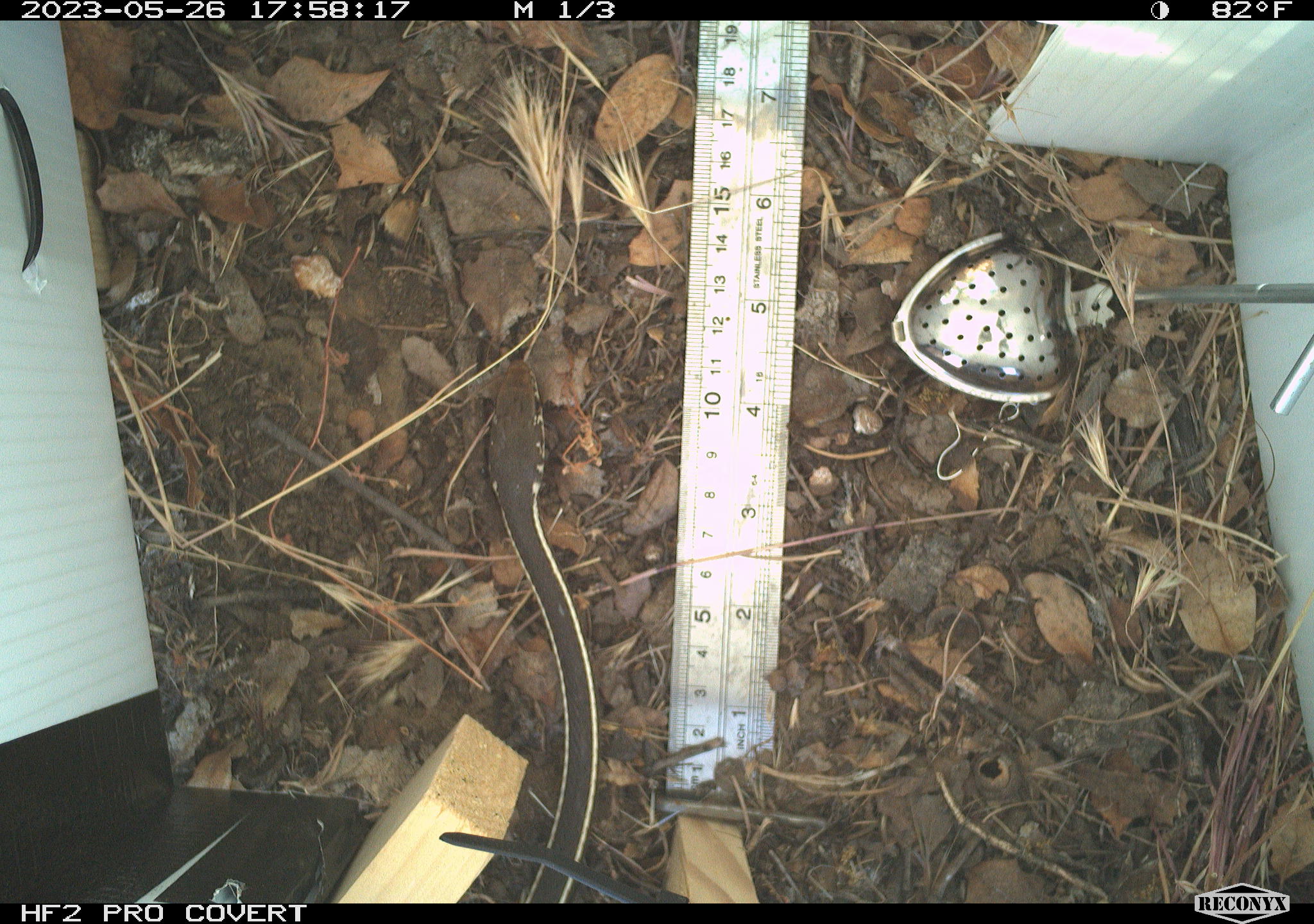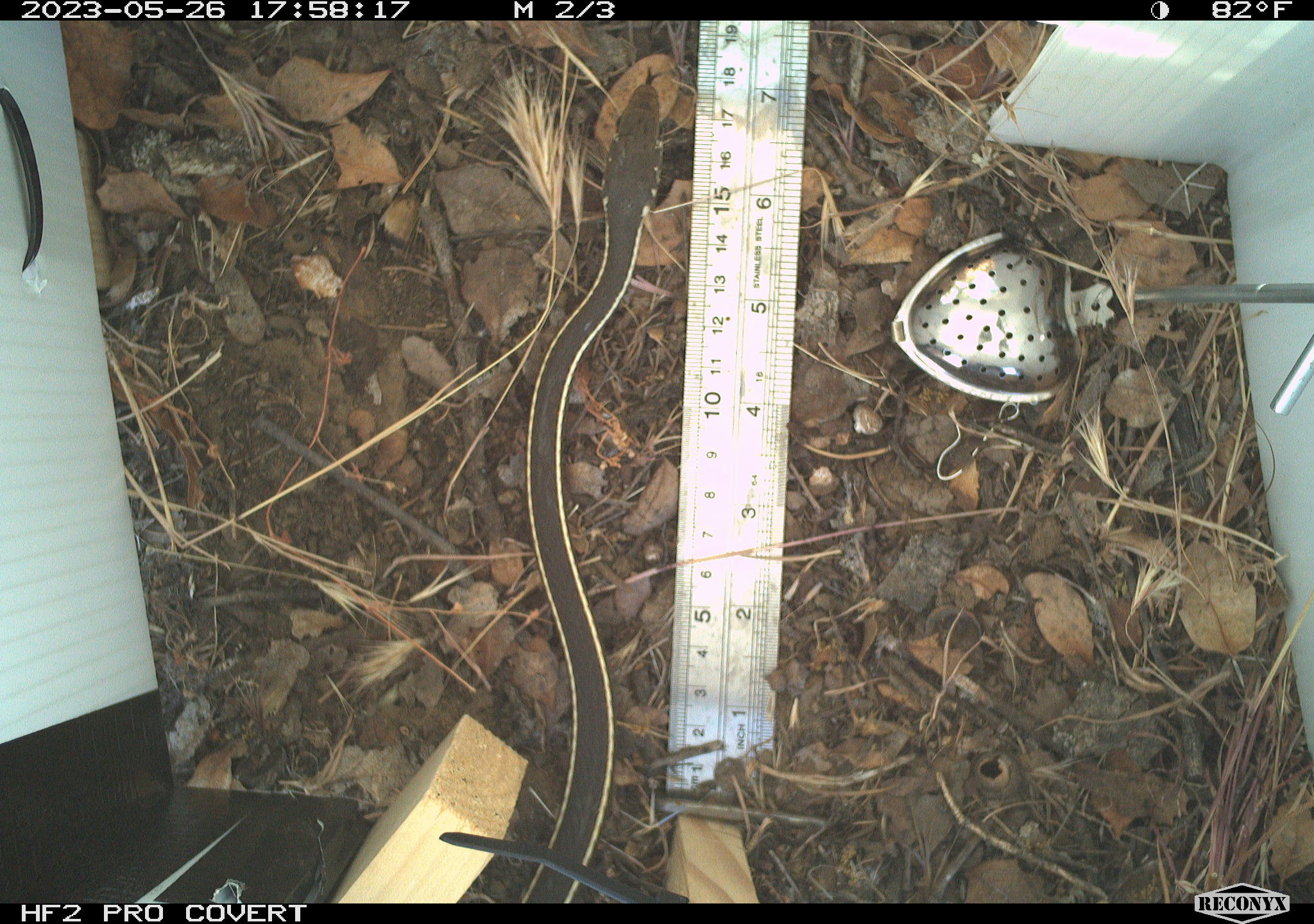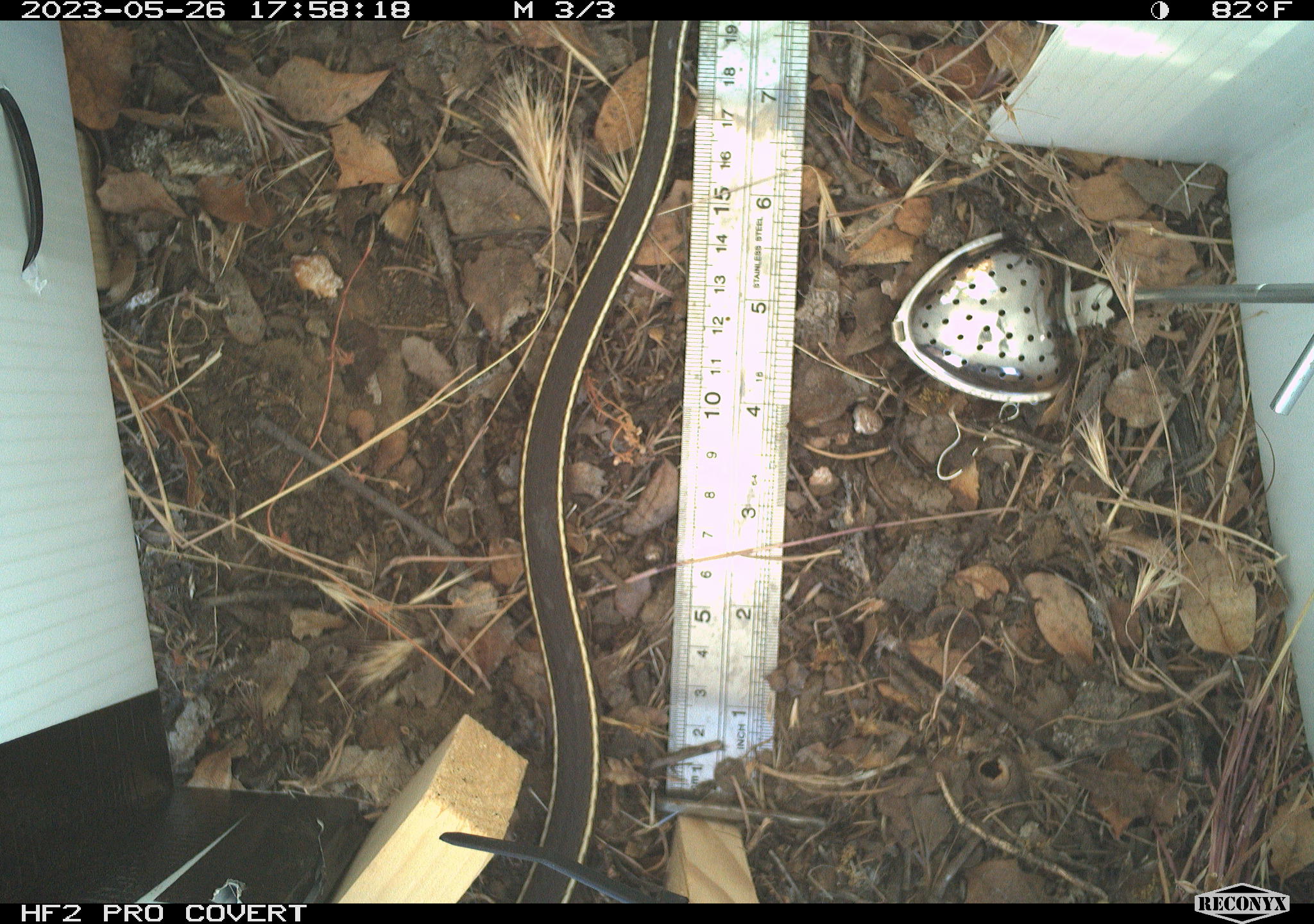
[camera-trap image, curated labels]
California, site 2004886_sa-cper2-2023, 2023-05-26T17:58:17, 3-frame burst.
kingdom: Animalia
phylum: Chordata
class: Reptilia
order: Squamata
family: Colubridae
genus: Coluber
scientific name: Coluber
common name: north american racers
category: coluber species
Coluber species (north american racers) (Coluber).